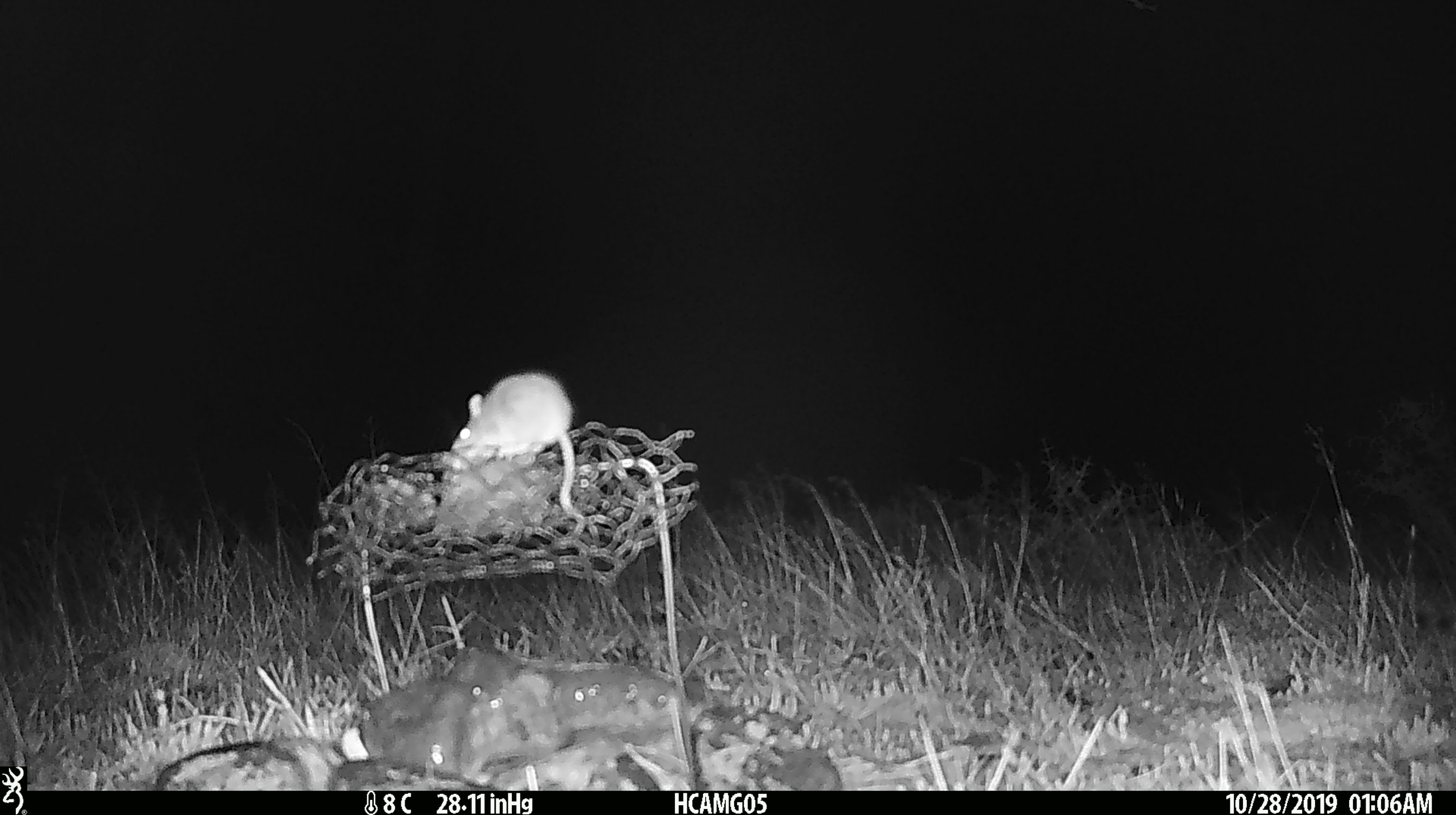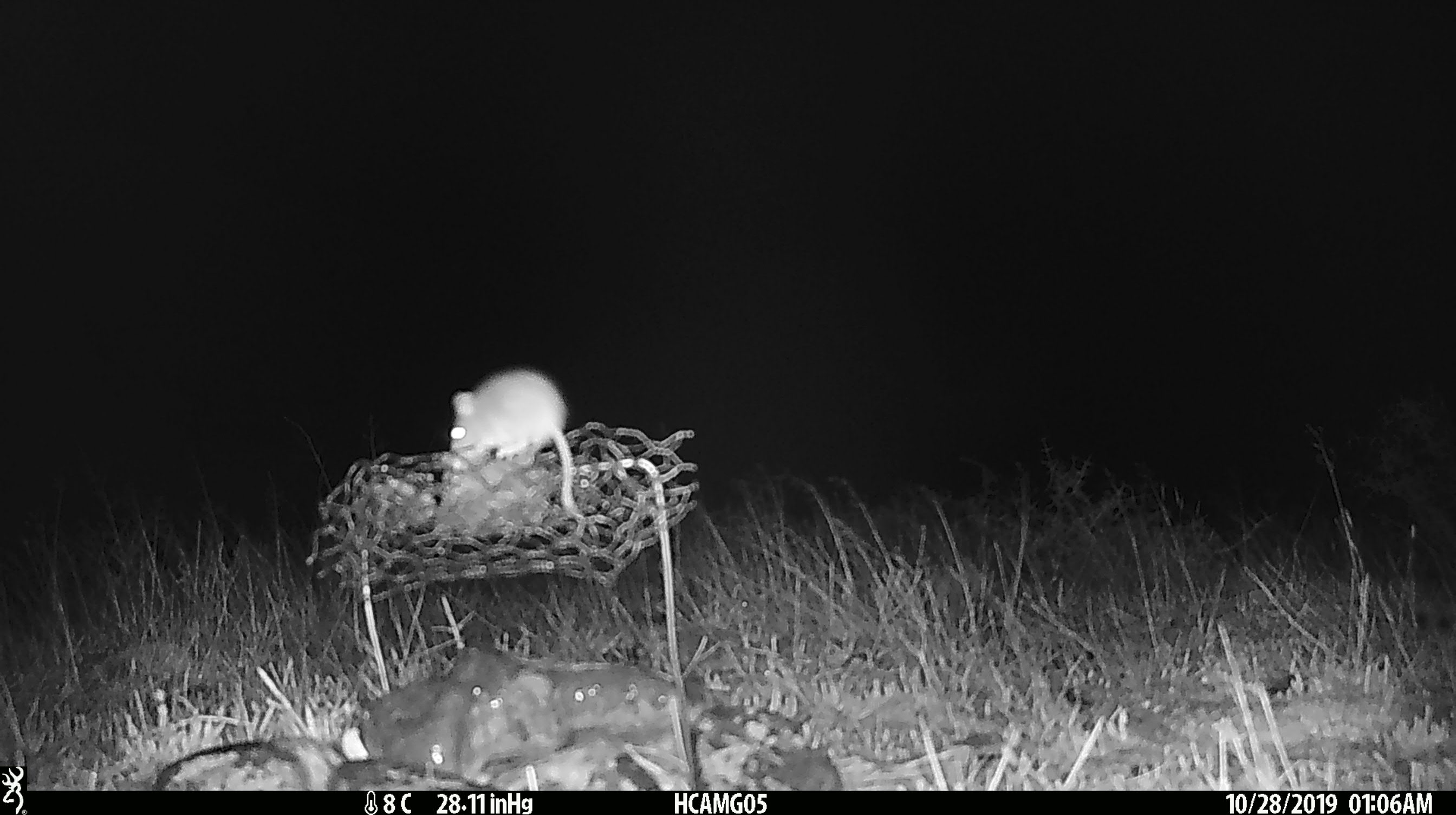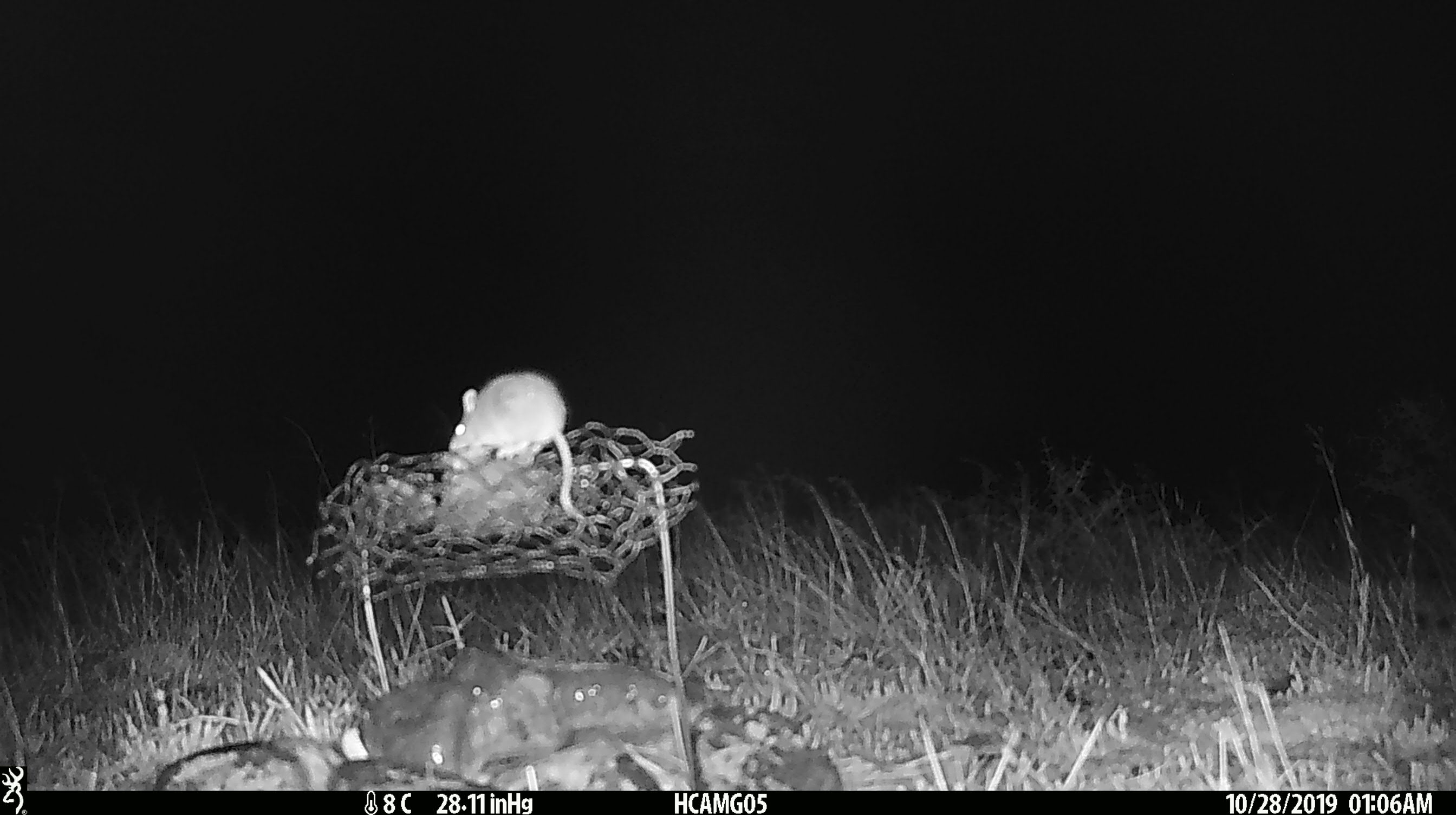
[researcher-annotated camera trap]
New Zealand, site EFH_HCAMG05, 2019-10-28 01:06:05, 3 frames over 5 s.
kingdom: Animalia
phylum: Chordata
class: Mammalia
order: Rodentia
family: Muridae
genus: Mus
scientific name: Mus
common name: mouse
Mouse (Mus).